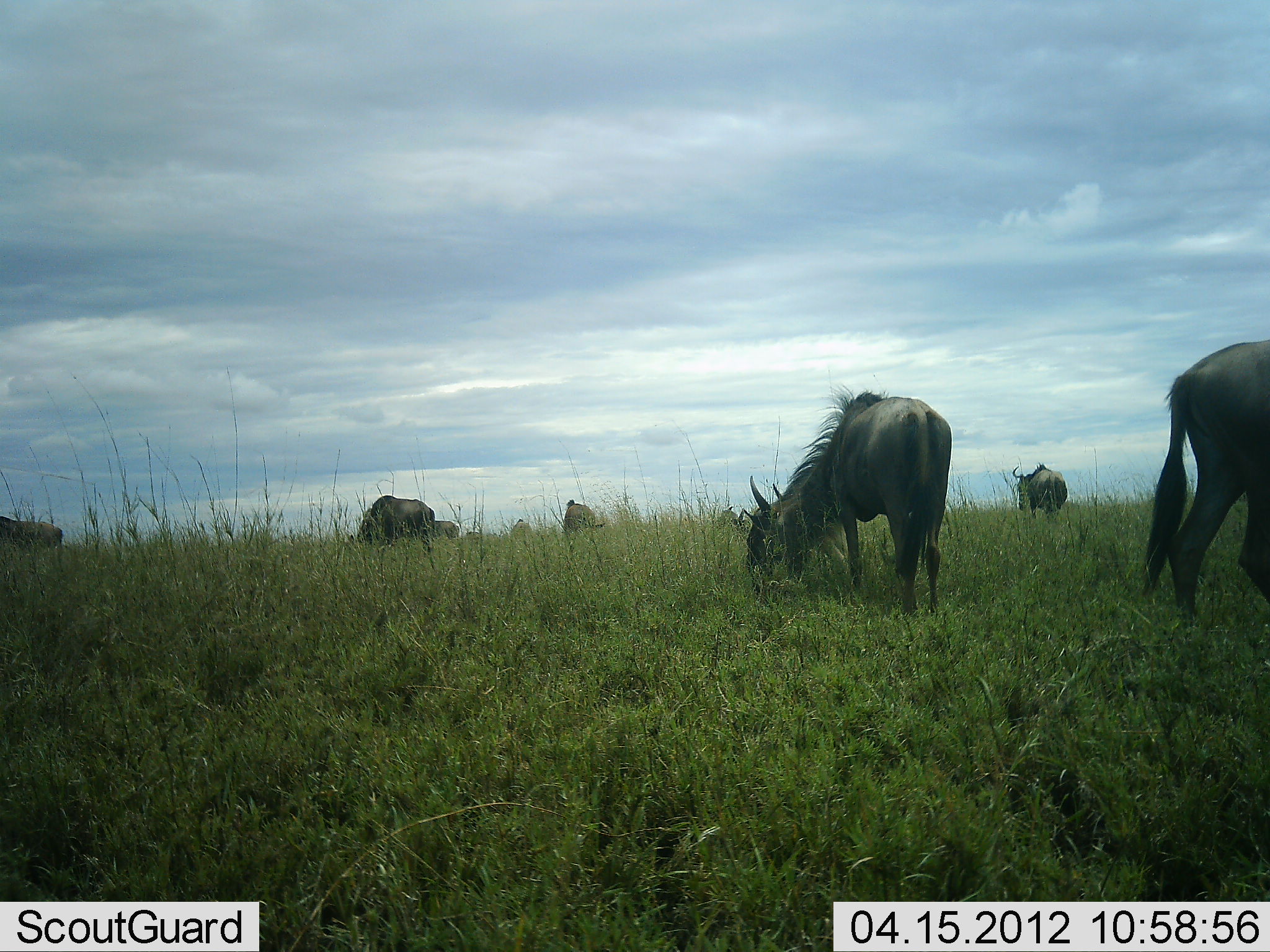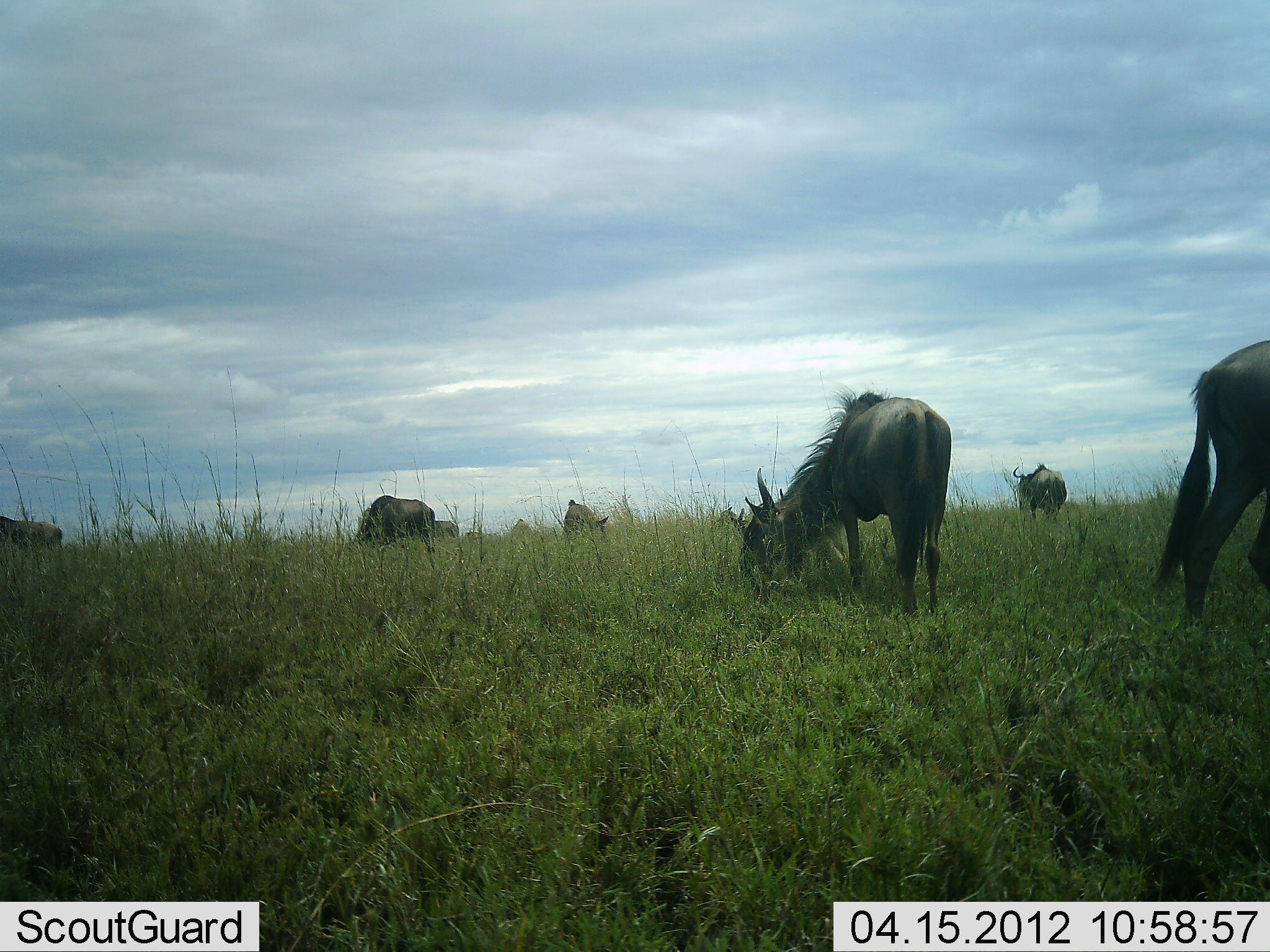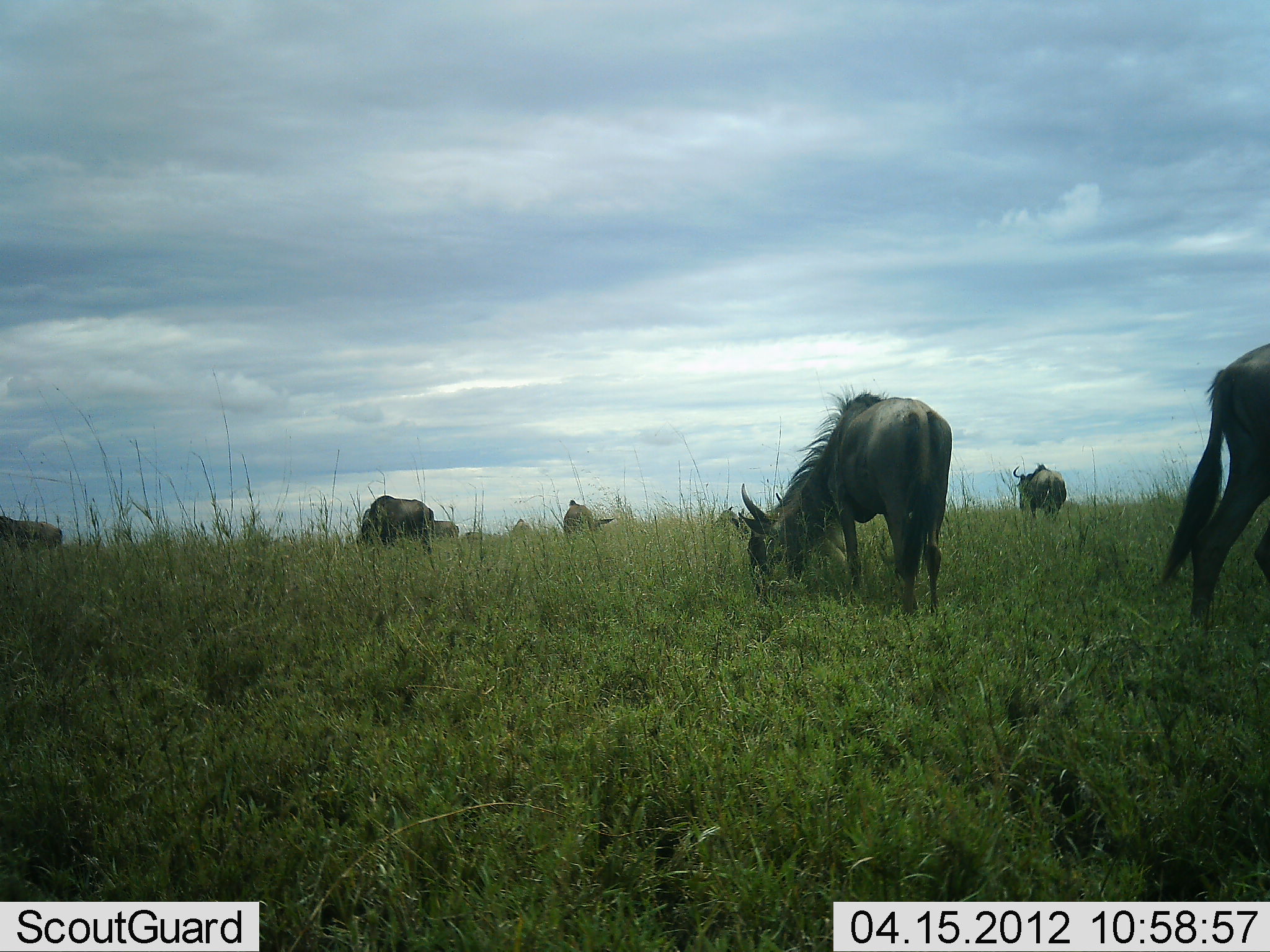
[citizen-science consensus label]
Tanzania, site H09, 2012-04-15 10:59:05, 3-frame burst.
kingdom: Animalia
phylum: Chordata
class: Mammalia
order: Artiodactyla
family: Bovidae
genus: Connochaetes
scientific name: Connochaetes taurinus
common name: blue wildebeest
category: wildebeest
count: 7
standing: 48%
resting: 4%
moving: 4%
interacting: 0%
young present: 4%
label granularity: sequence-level